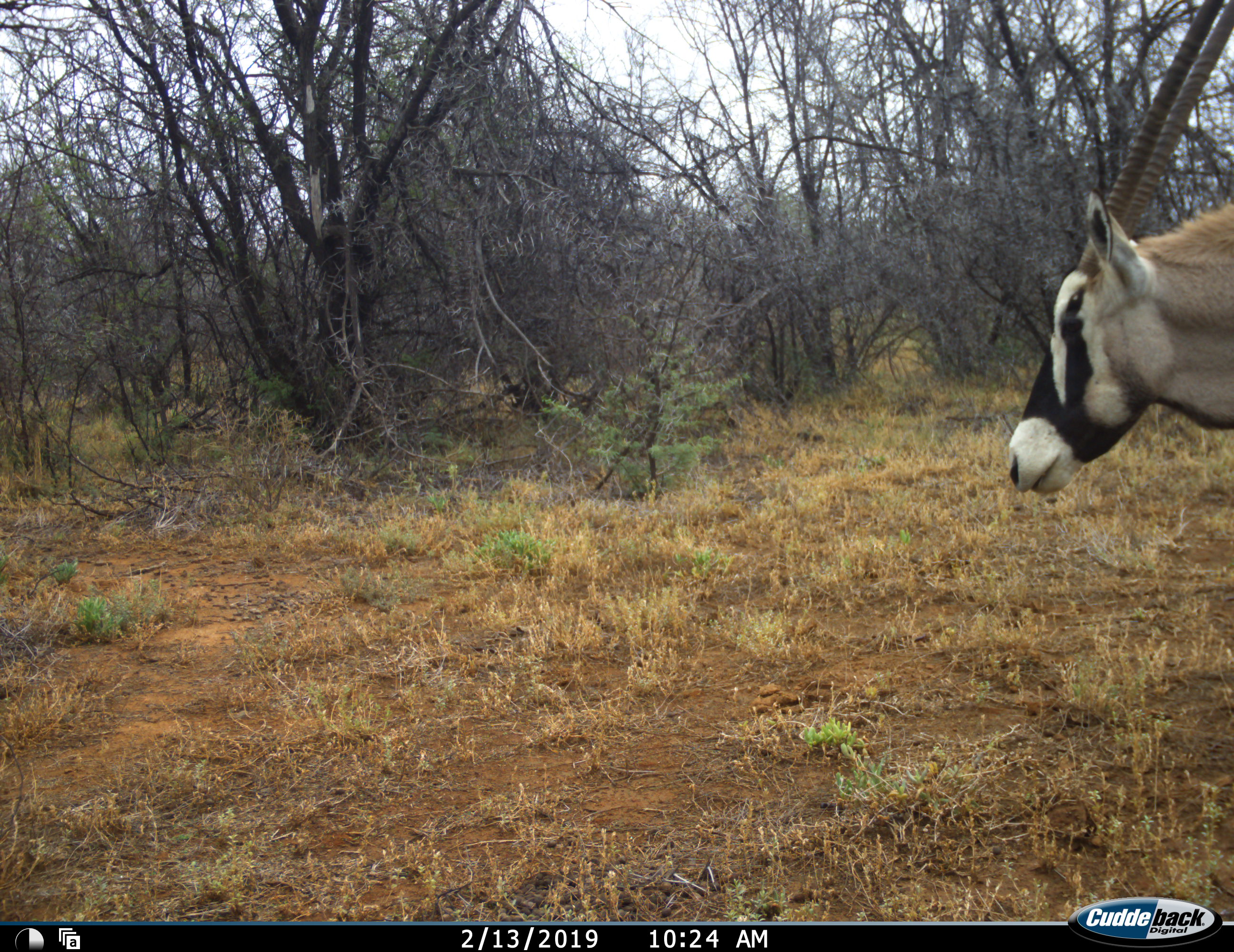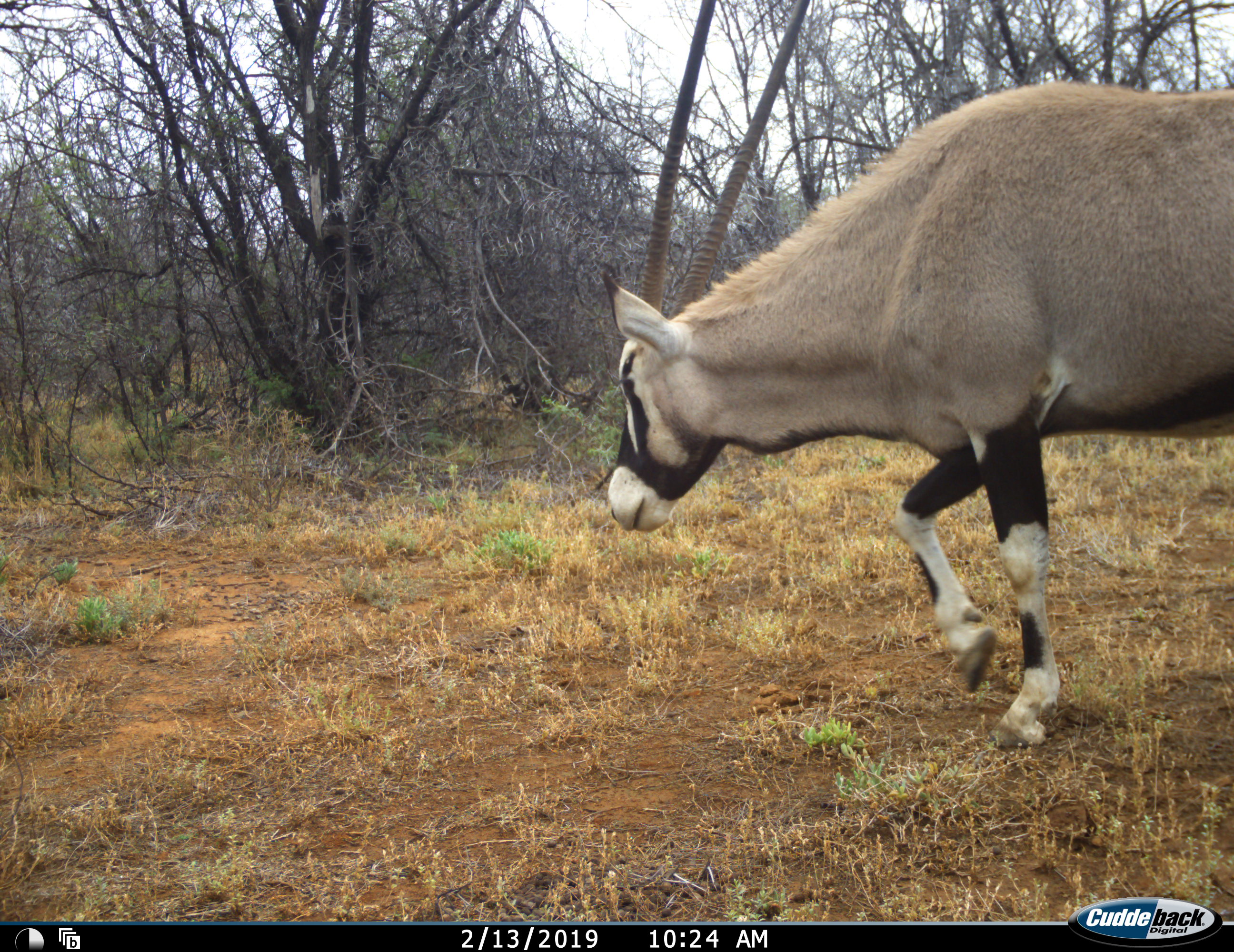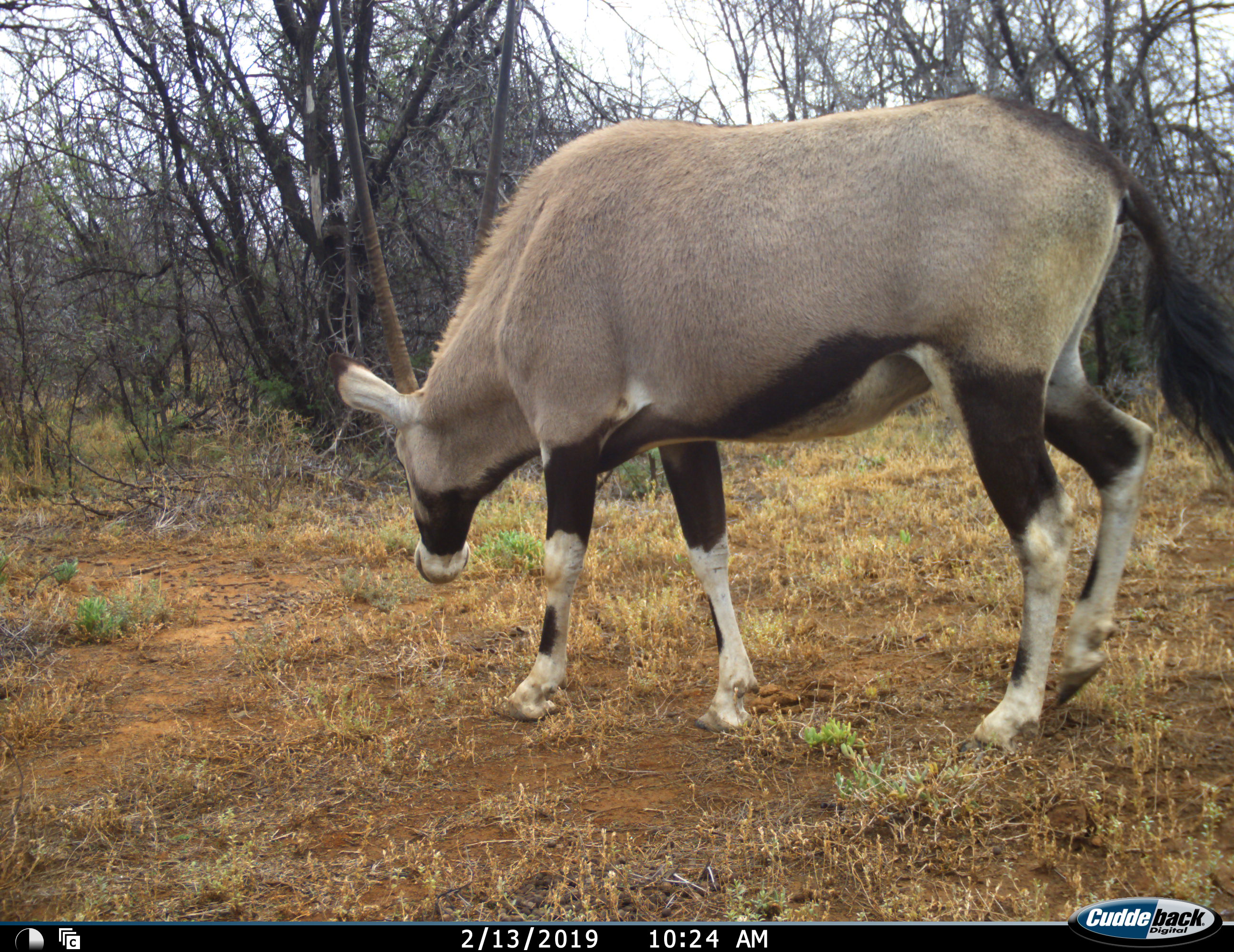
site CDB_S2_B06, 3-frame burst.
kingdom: Animalia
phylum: Chordata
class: Mammalia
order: Artiodactyla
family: Bovidae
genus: Oryx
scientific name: Oryx gazella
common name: gemsbok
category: oryx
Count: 1.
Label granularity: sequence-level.